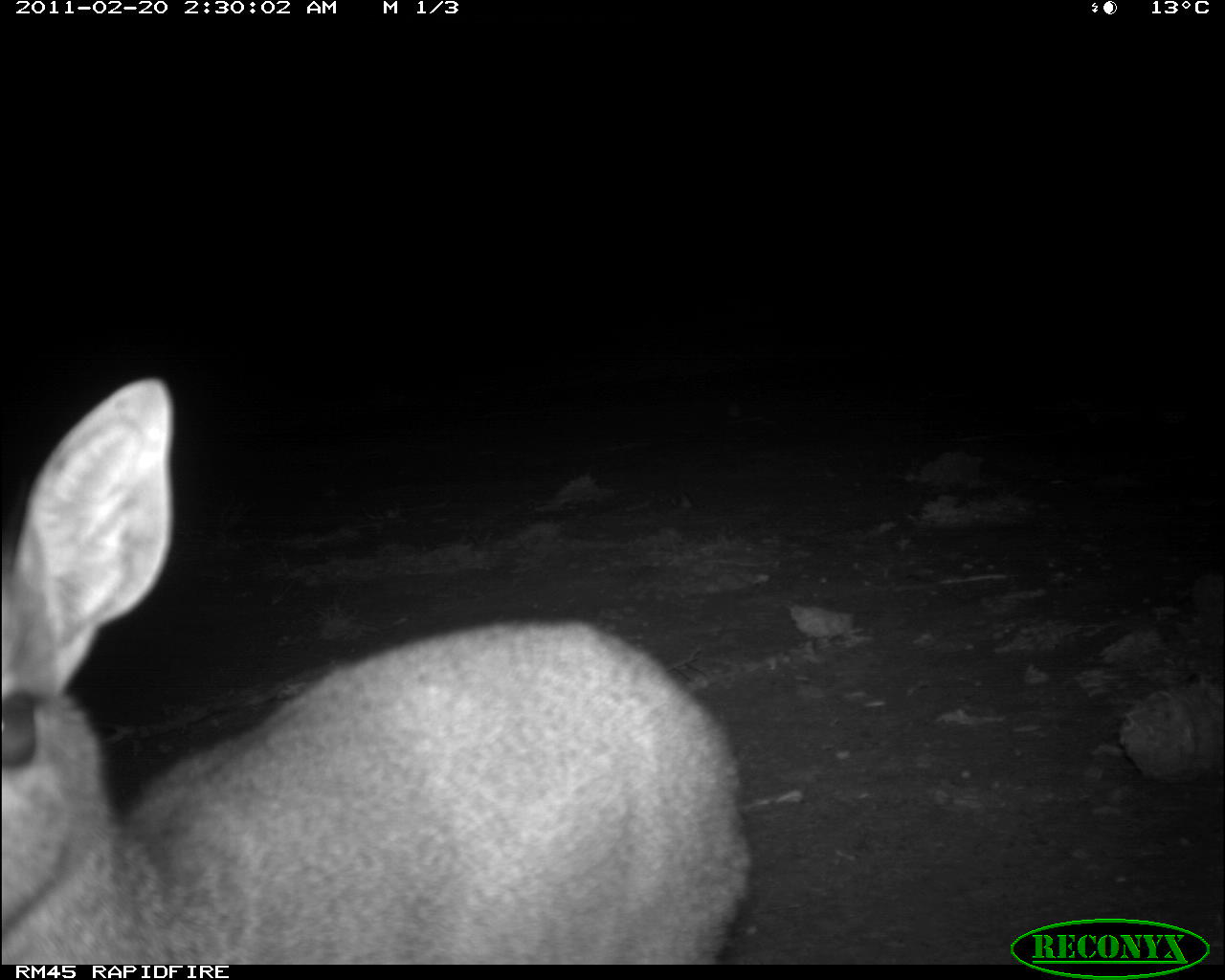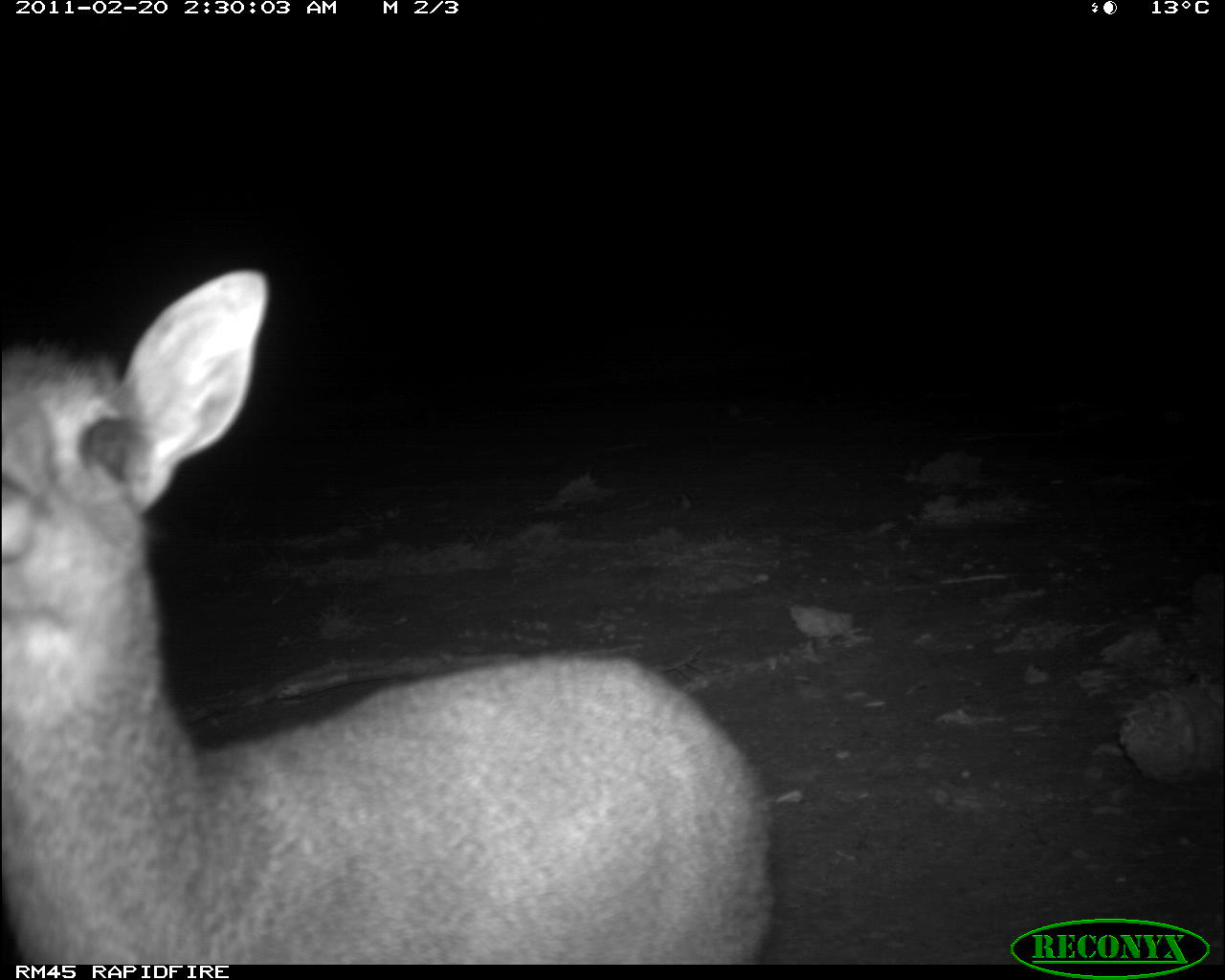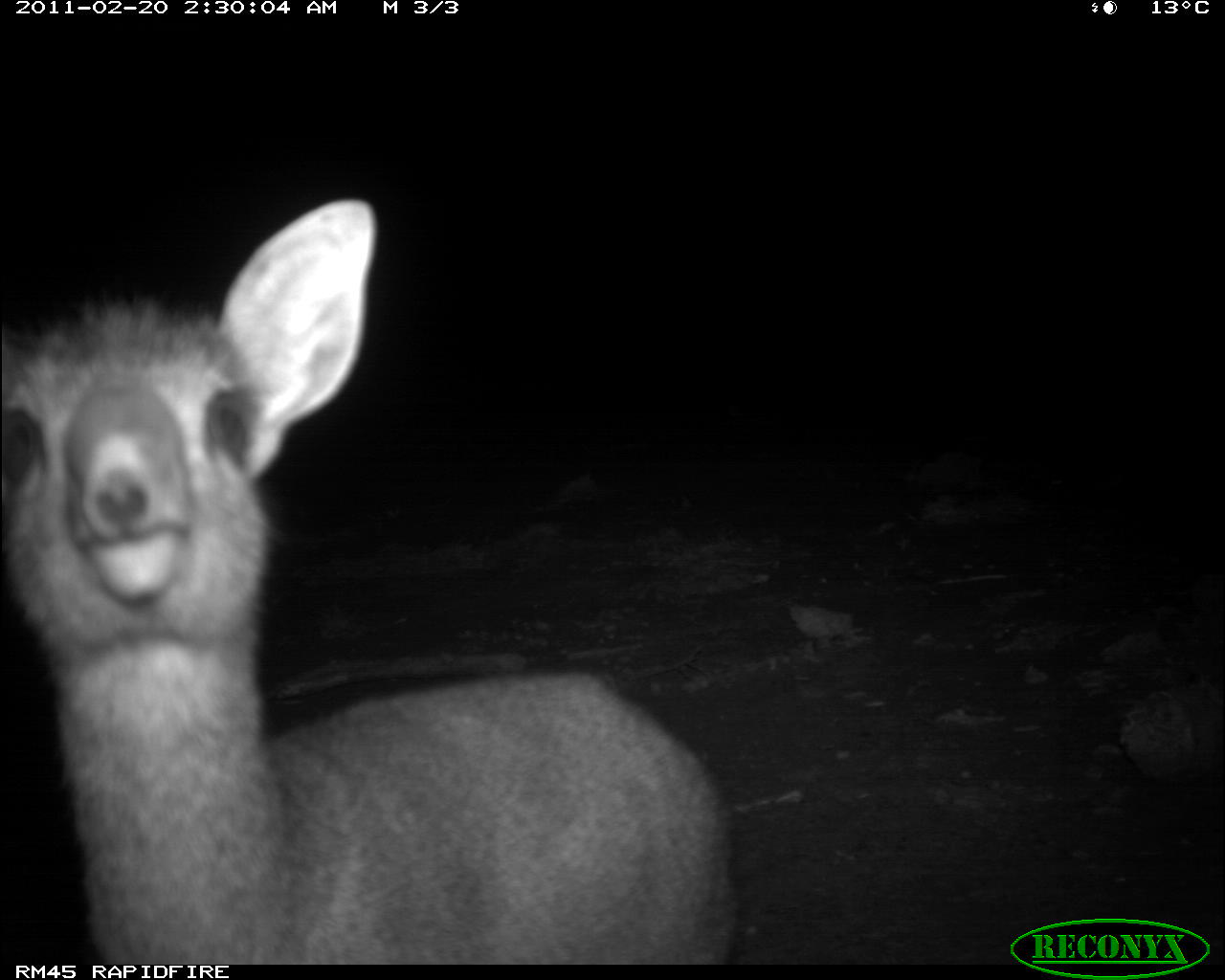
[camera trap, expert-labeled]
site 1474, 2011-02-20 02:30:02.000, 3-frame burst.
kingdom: Animalia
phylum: Chordata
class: Mammalia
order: Artiodactyla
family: Bovidae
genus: Madoqua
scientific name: Madoqua guentheri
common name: günther's dik-dik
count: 1